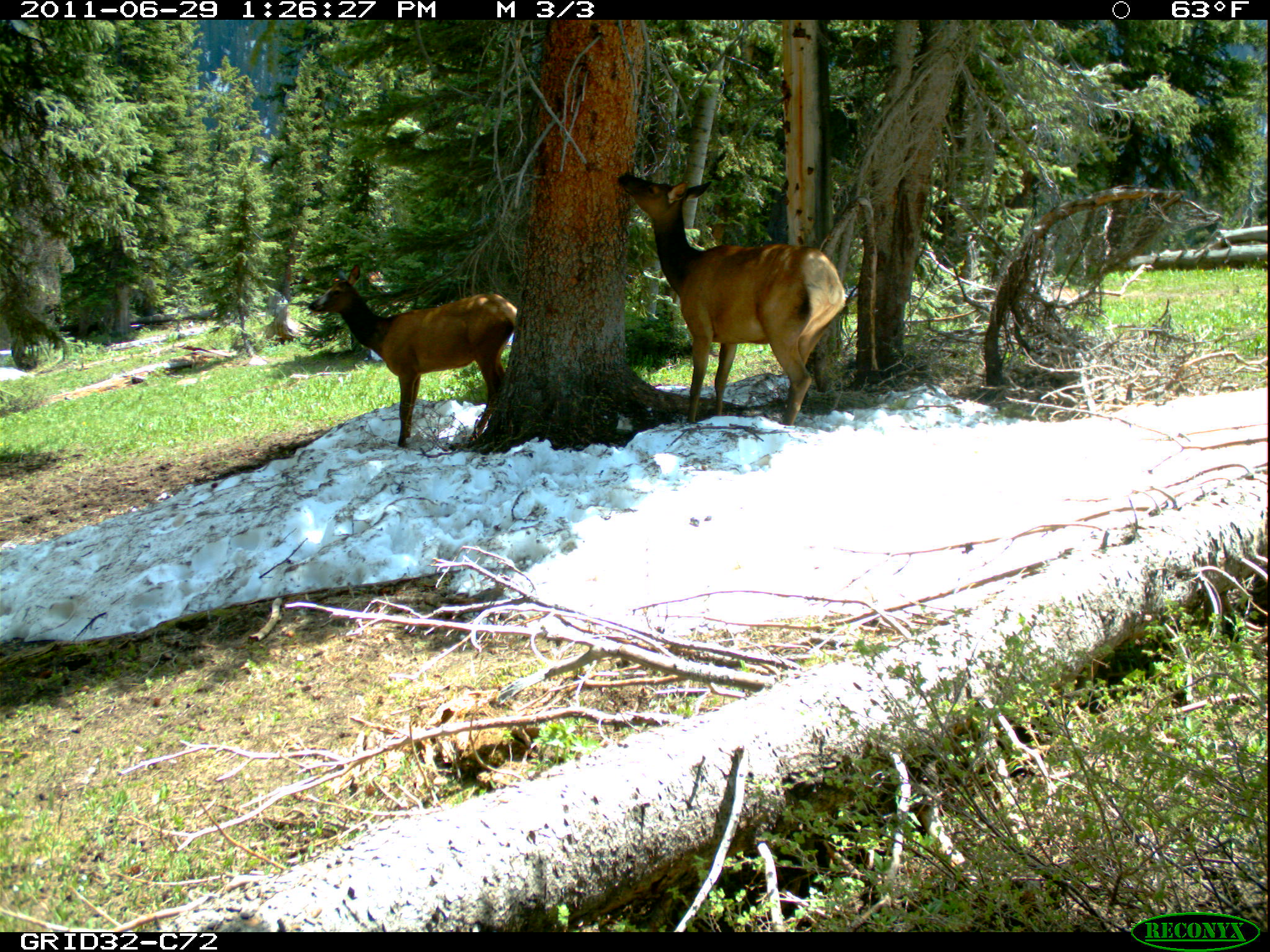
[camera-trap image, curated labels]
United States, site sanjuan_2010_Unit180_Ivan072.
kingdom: Animalia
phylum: Chordata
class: Mammalia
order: Artiodactyla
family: Cervidae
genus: Cervus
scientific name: Cervus elaphus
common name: red deer